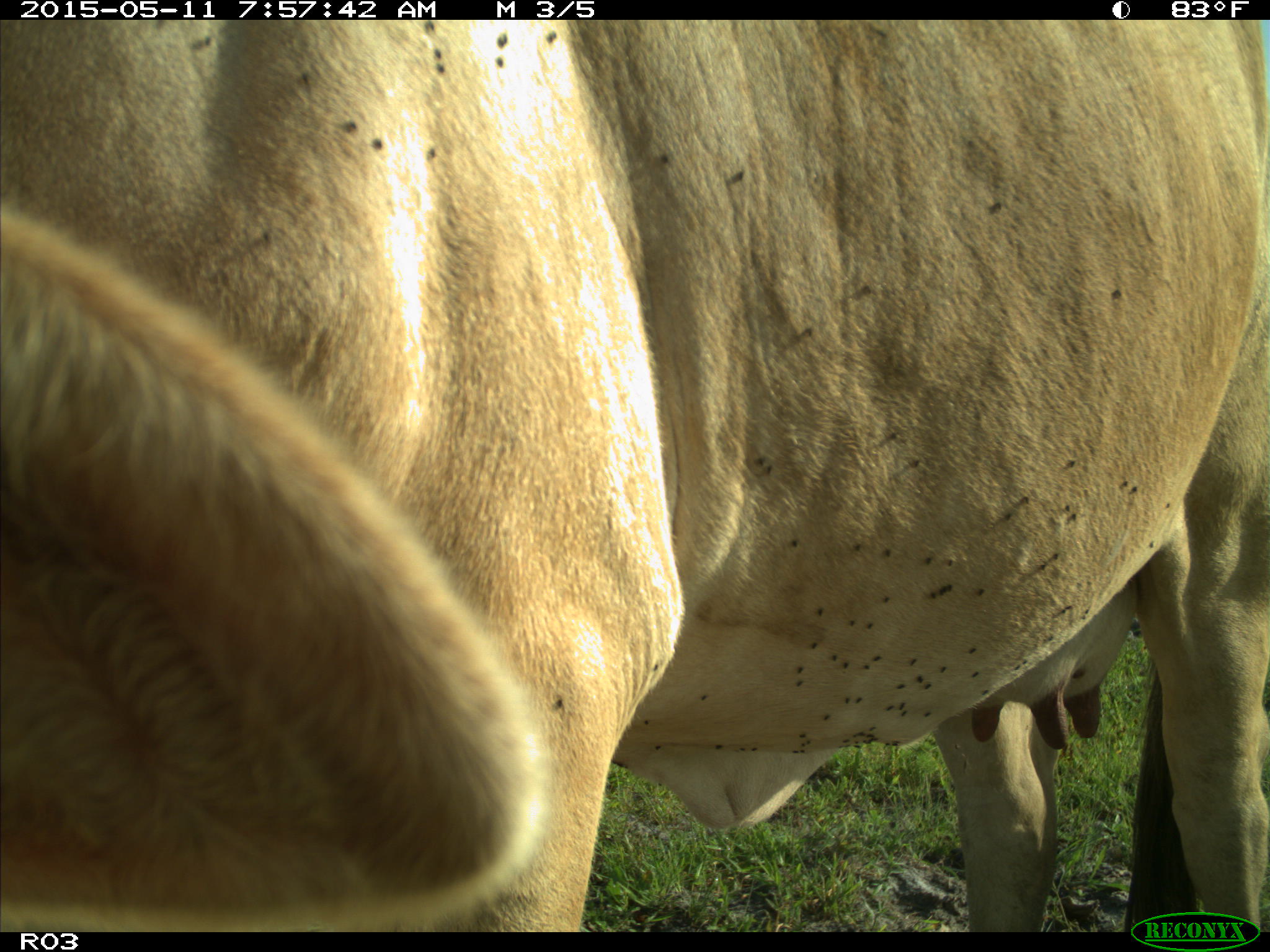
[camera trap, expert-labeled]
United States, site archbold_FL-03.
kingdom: Animalia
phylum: Chordata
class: Mammalia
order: Artiodactyla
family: Bovidae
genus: Bos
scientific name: Bos taurus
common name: domestic cow